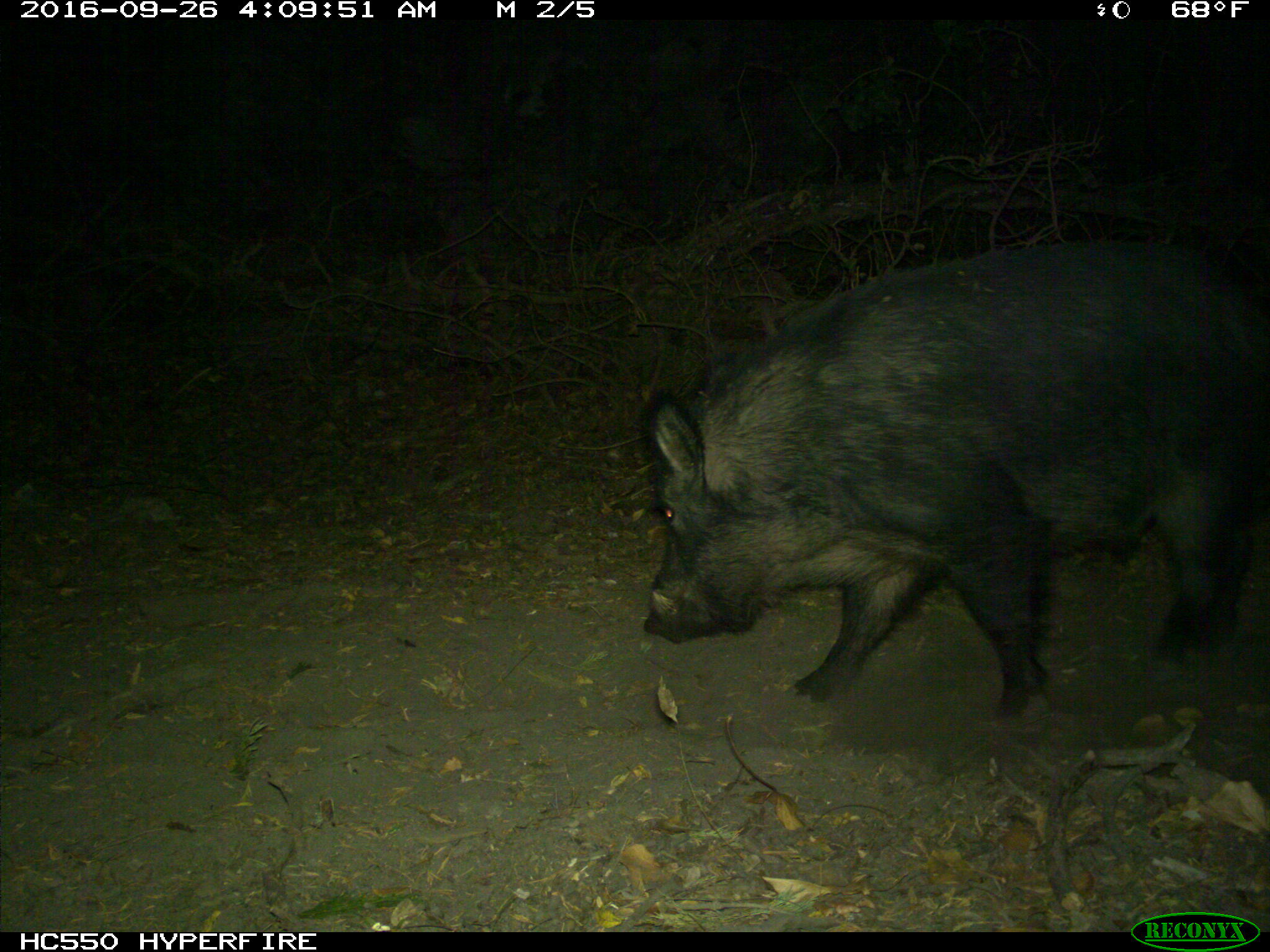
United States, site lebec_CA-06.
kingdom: Animalia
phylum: Chordata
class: Mammalia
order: Artiodactyla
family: Suidae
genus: Sus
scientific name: Sus scrofa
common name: wild boar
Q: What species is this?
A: Sus scrofa (wild boar).